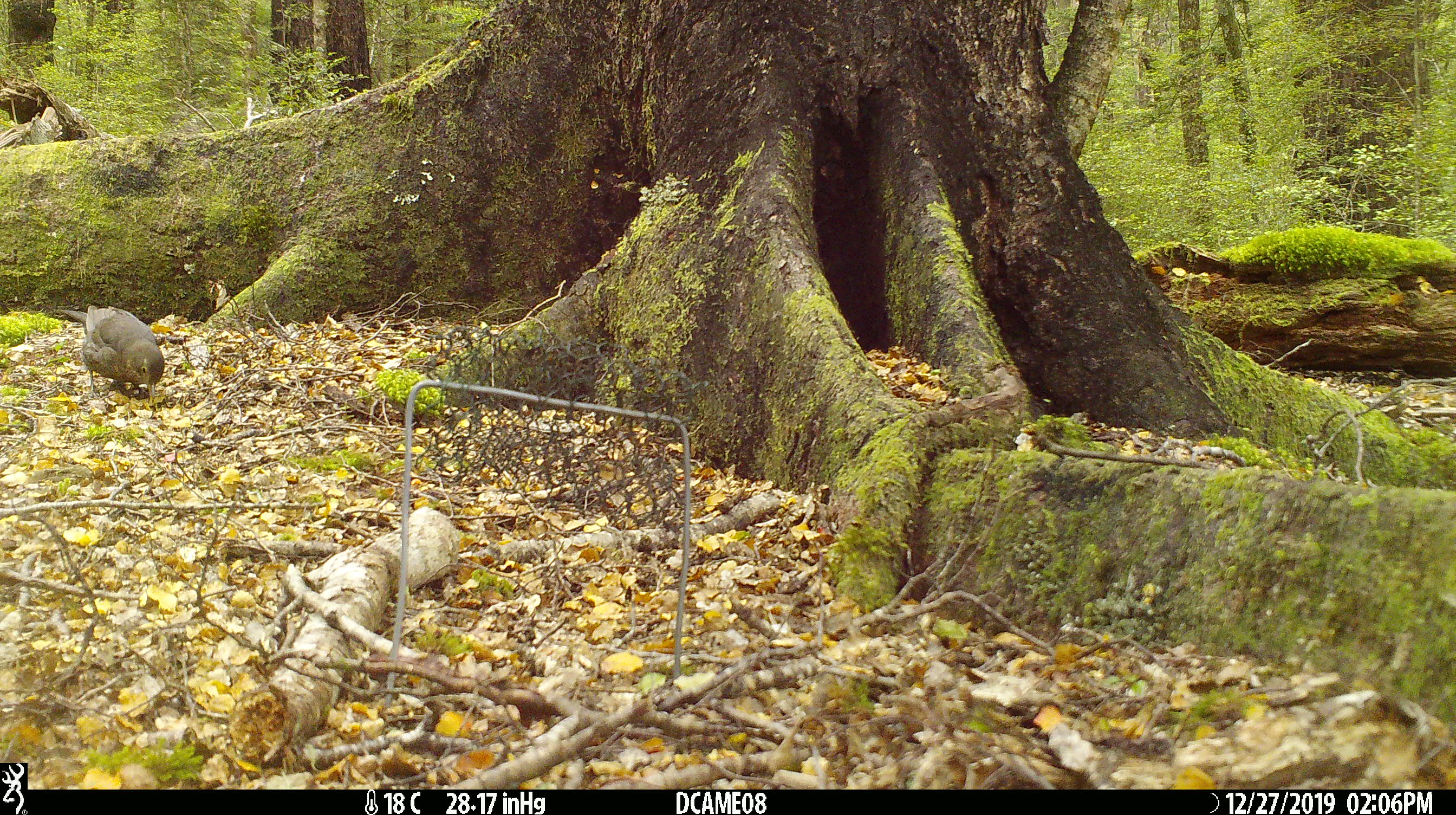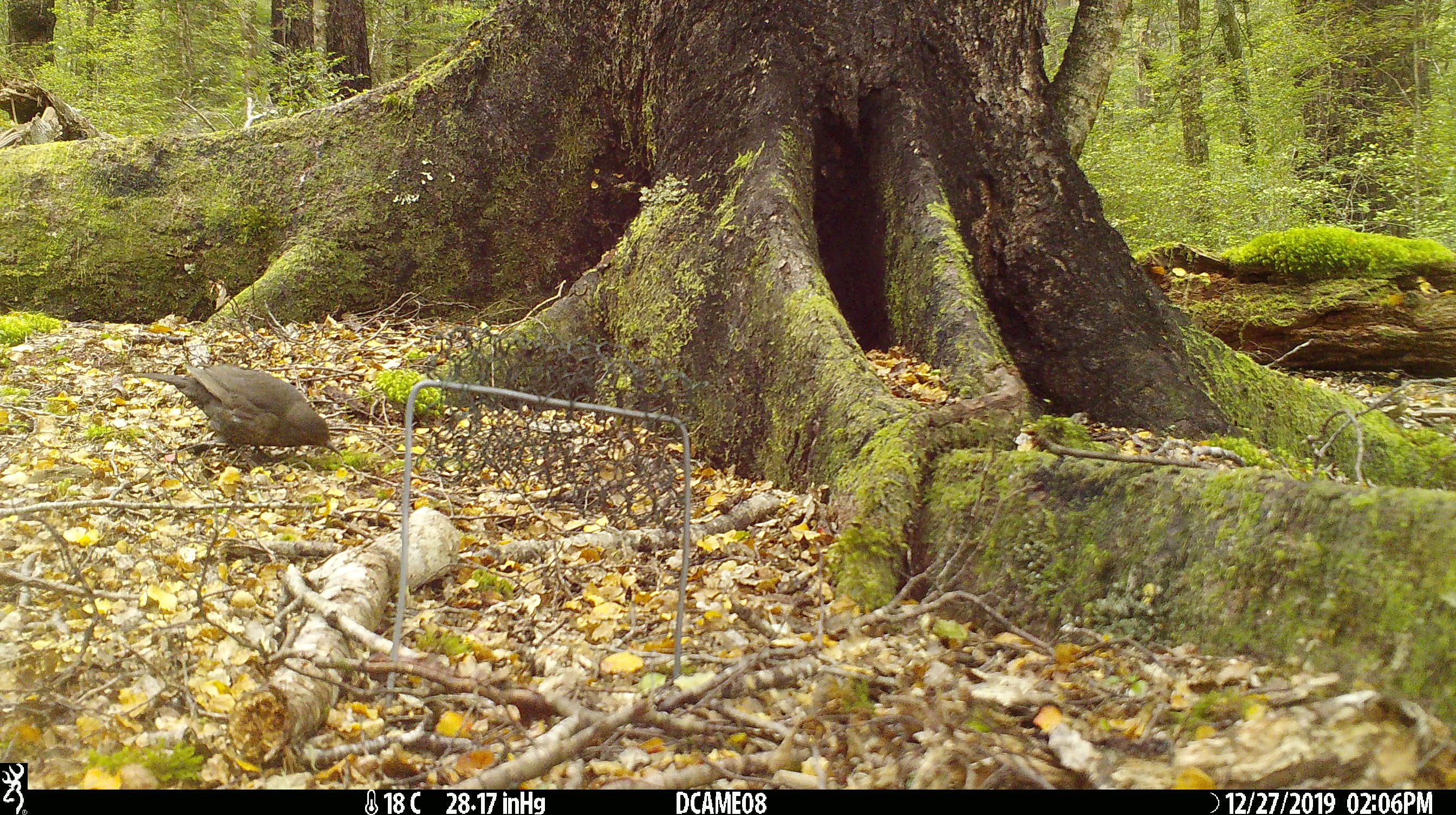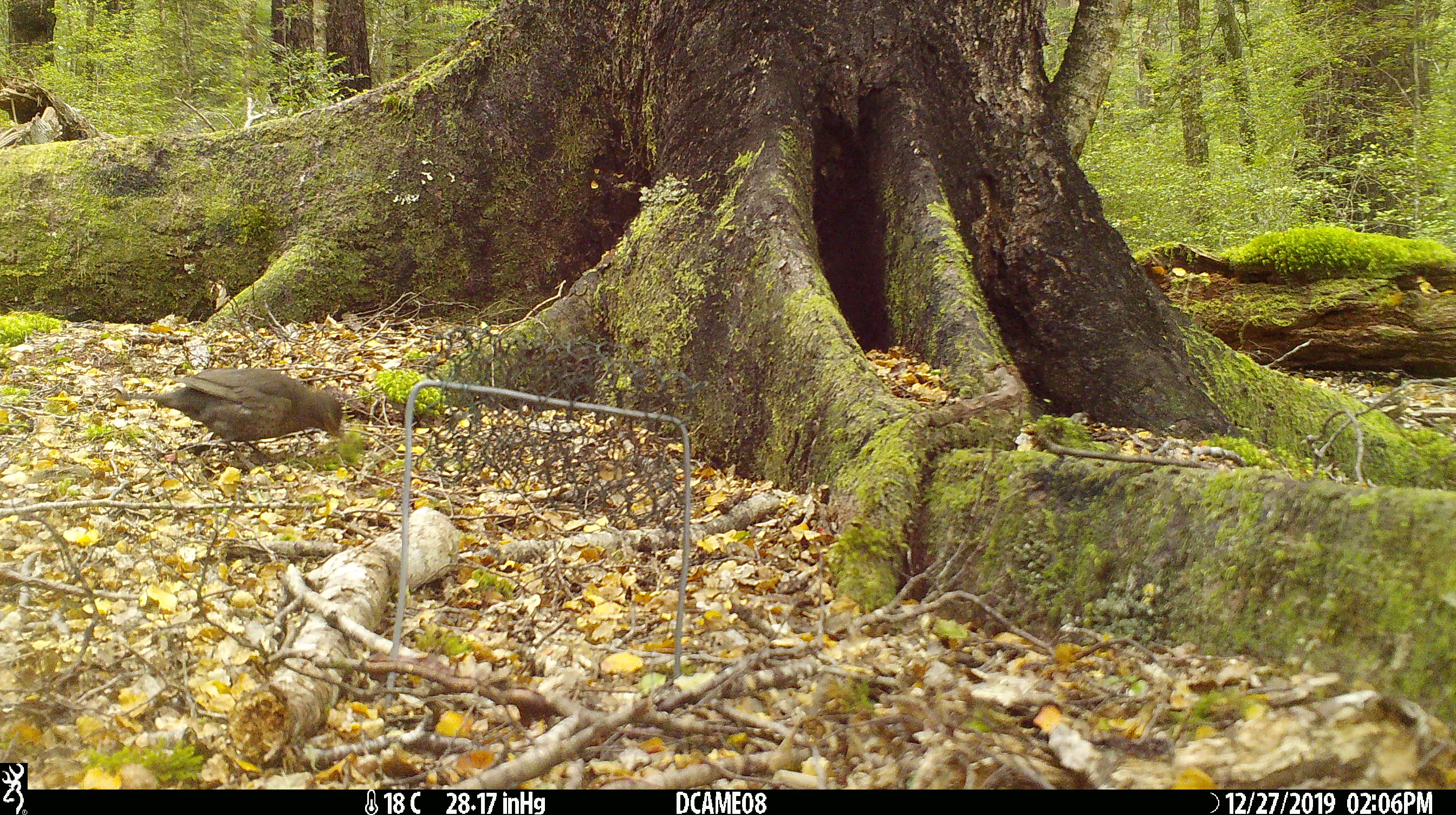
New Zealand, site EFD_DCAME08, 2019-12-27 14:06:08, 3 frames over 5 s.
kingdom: Animalia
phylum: Chordata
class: Aves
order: Passeriformes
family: Turdidae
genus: Turdus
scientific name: Turdus merula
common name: eurasian blackbird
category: blackbird